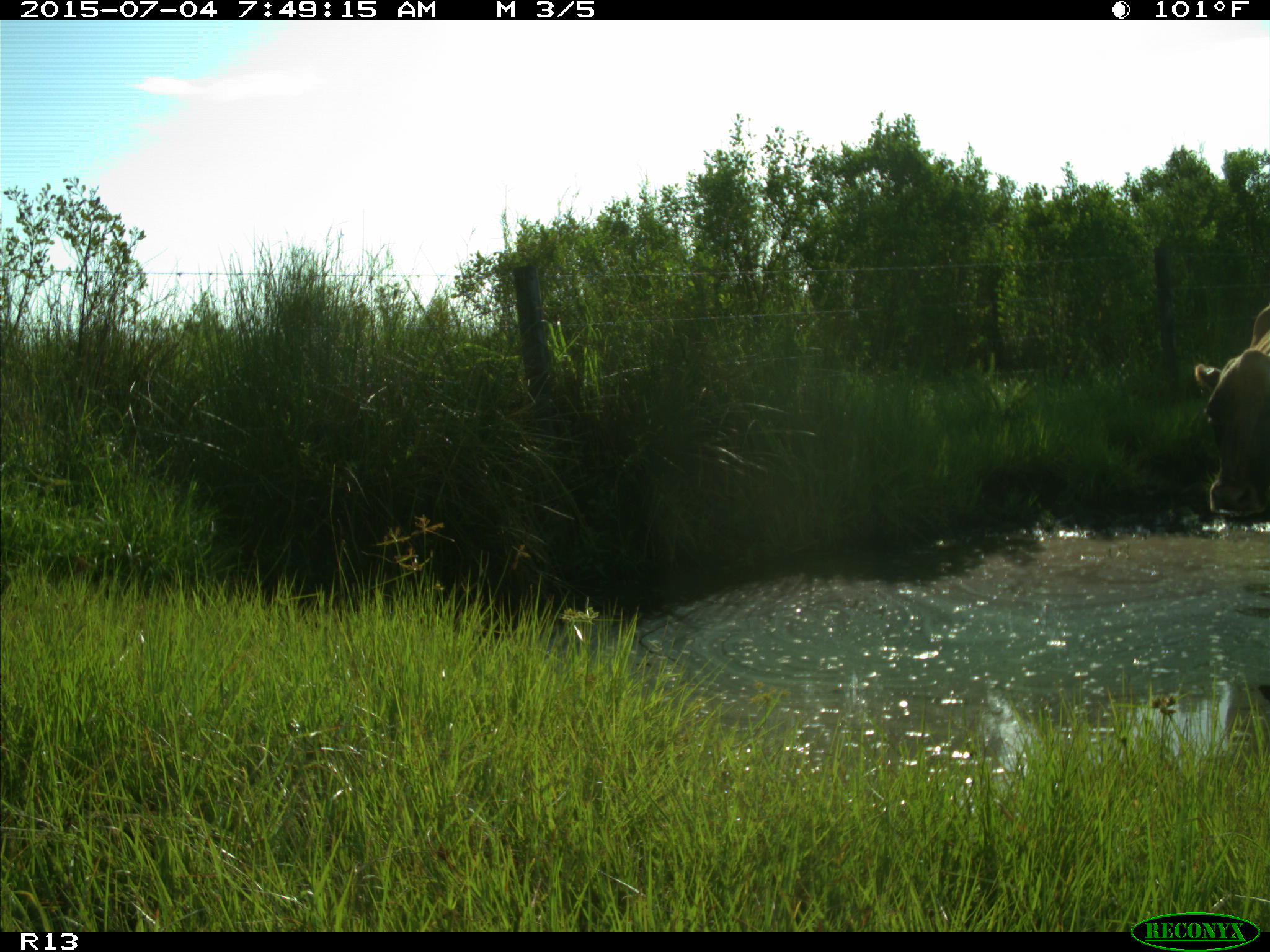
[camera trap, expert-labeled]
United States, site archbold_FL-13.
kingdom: Animalia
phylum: Chordata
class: Mammalia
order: Artiodactyla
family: Bovidae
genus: Bos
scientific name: Bos taurus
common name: domestic cow